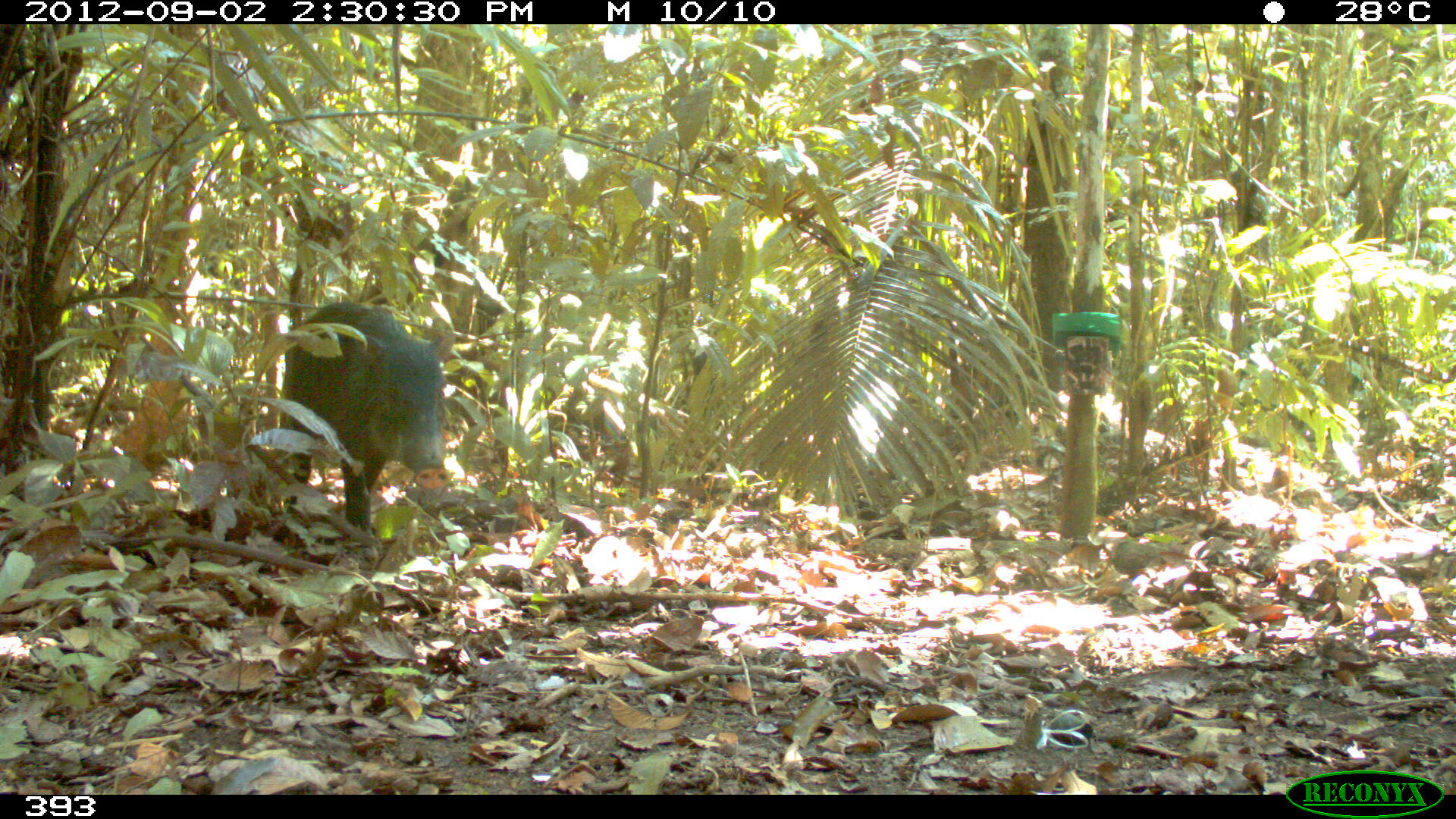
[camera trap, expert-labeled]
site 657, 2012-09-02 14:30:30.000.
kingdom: Animalia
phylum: Chordata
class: Mammalia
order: Artiodactyla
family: Tayassuidae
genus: Tayassu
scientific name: Tayassu pecari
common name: white-lipped peccary